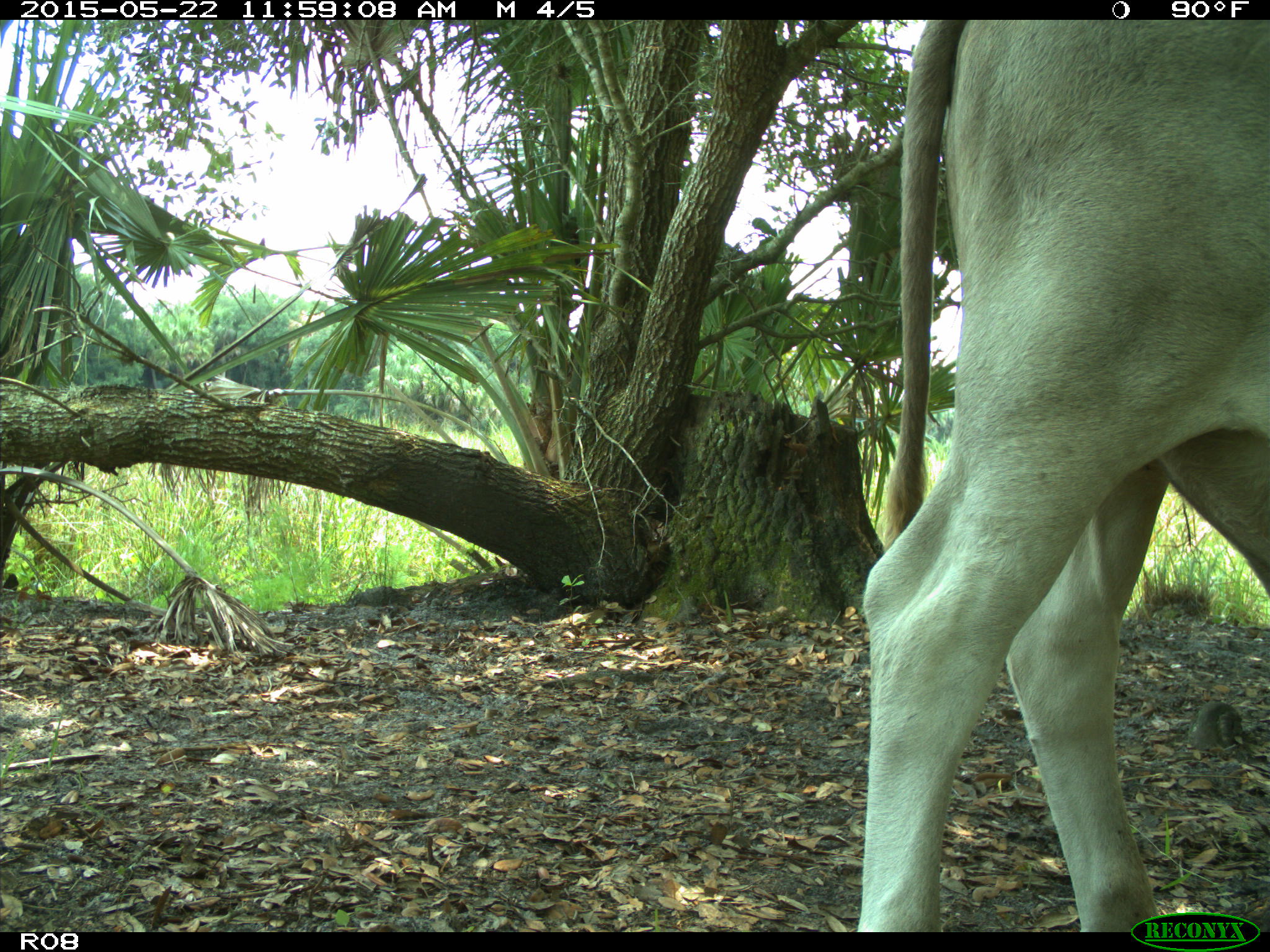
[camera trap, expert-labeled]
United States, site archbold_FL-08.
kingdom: Animalia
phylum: Chordata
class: Mammalia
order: Artiodactyla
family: Bovidae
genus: Bos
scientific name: Bos taurus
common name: domestic cow